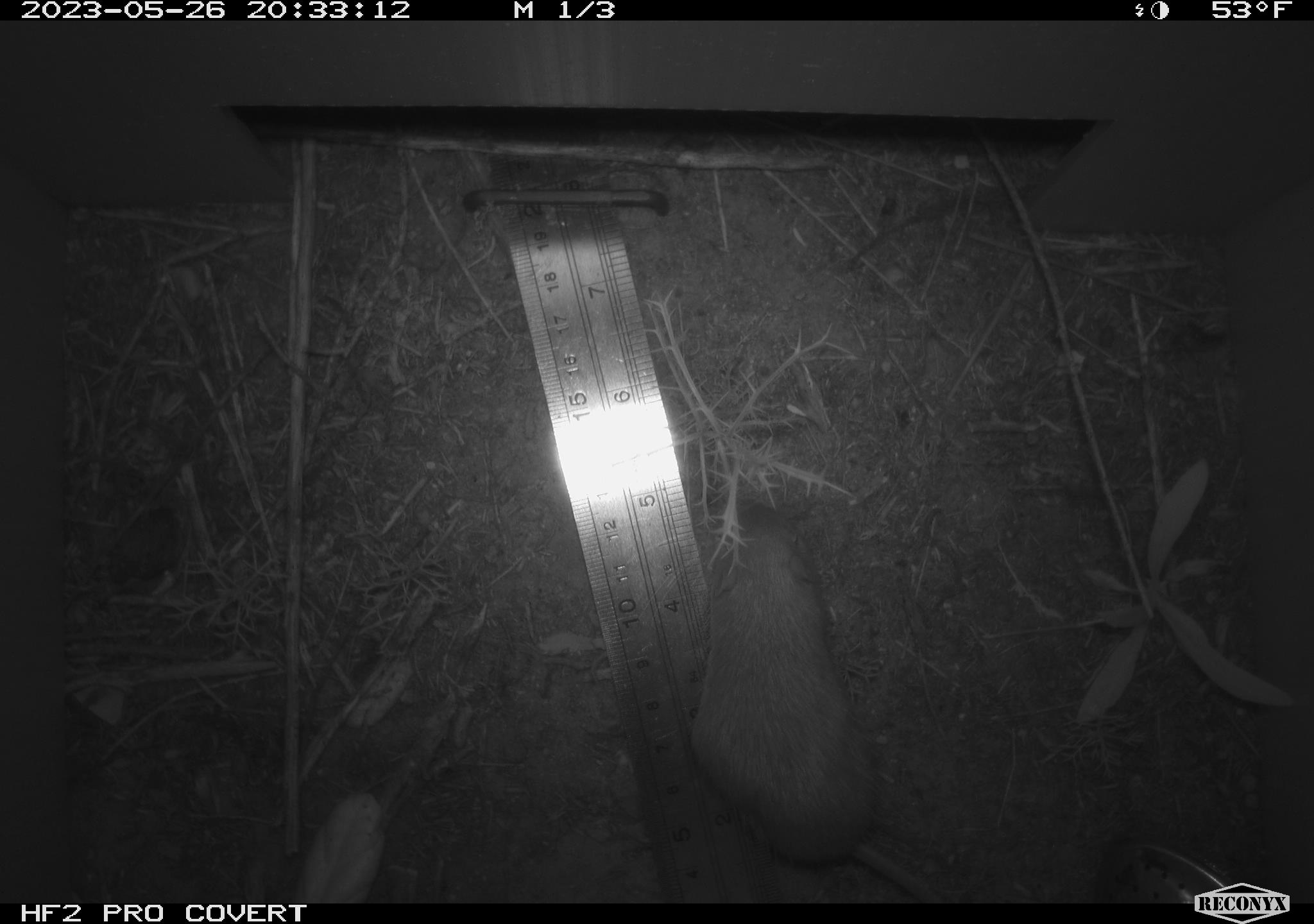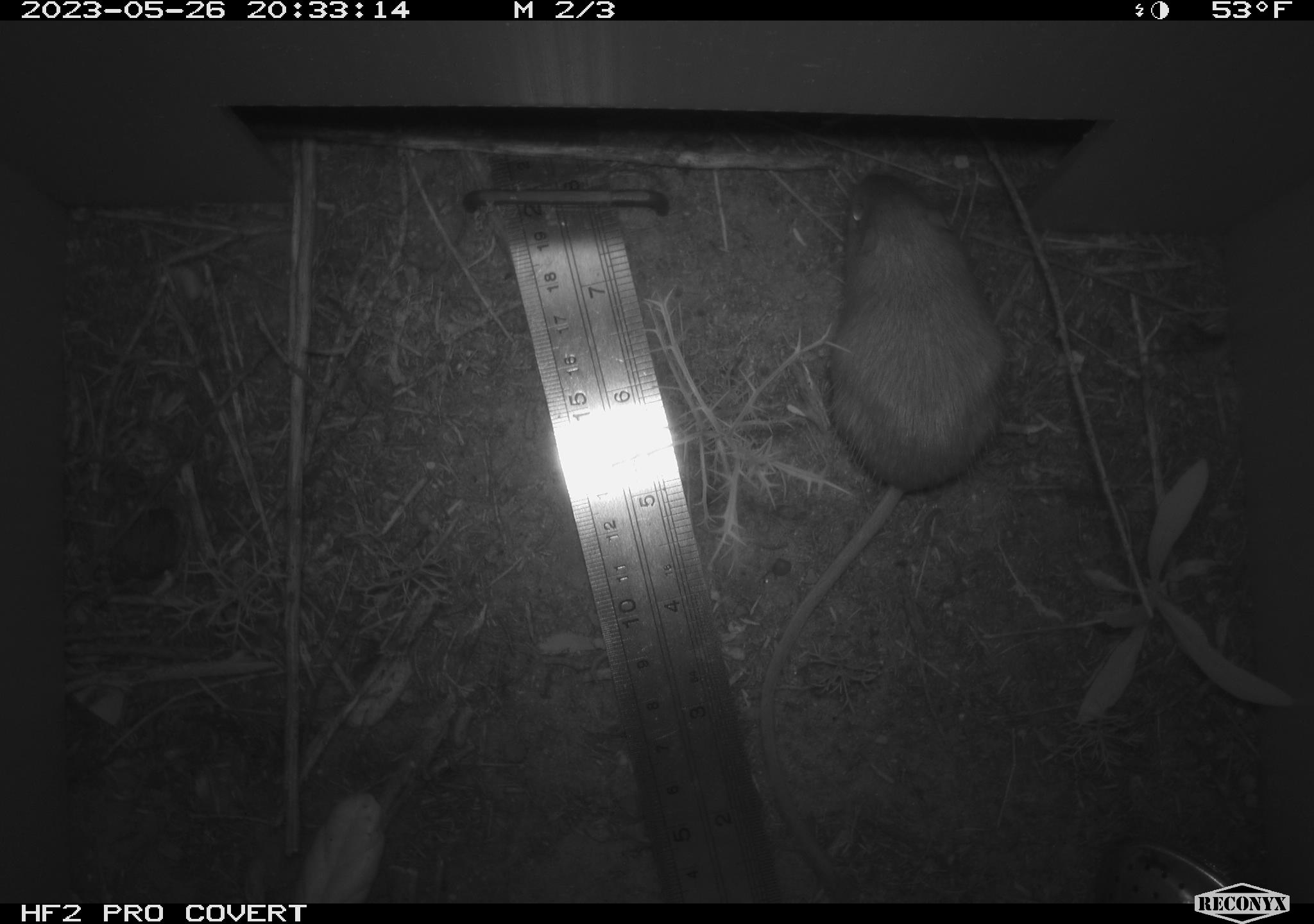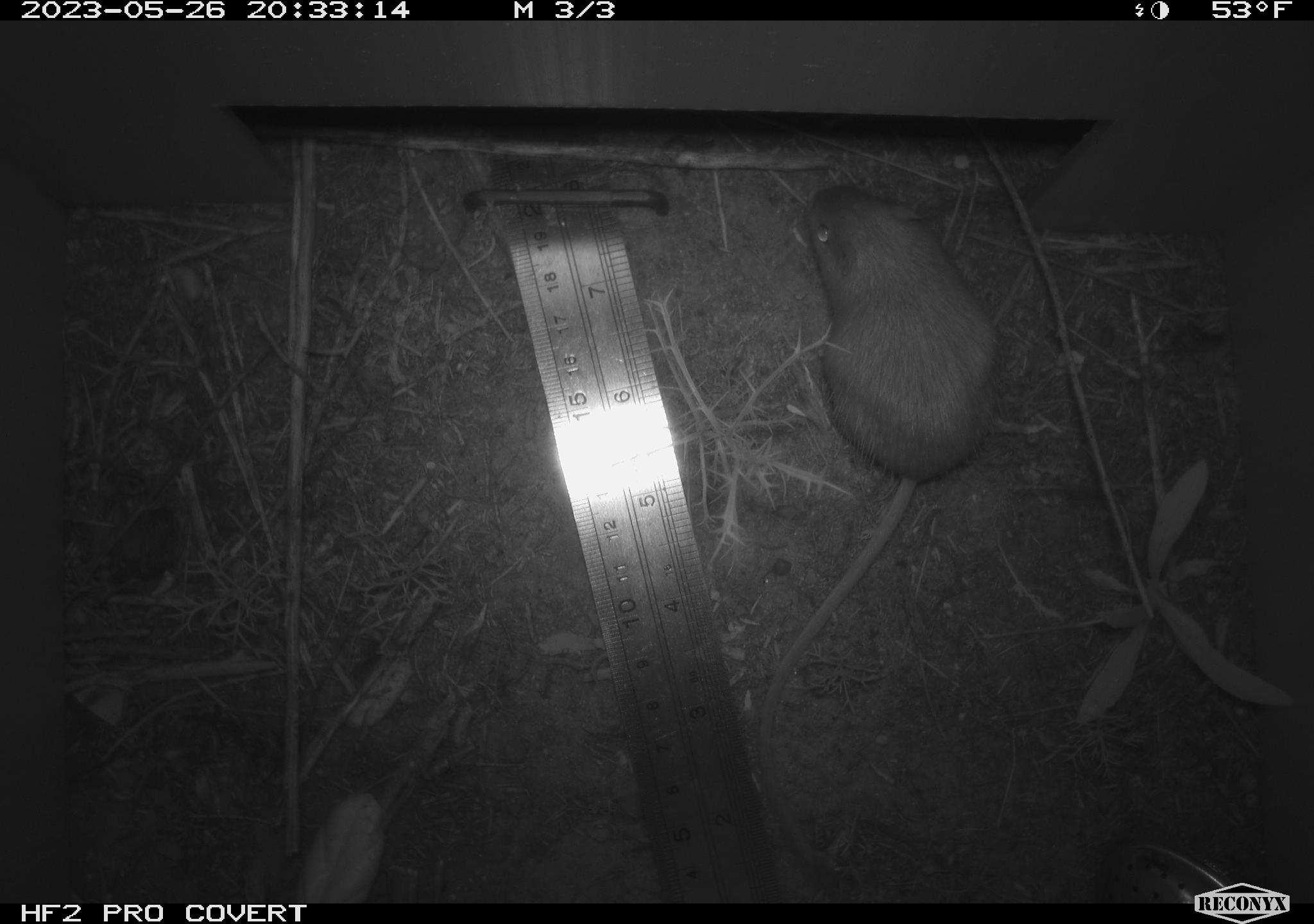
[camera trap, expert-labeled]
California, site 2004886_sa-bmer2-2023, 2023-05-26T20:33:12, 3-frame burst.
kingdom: Animalia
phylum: Chordata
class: Mammalia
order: Rodentia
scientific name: Rodentia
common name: mouse species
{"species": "mouse species (Rodentia)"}